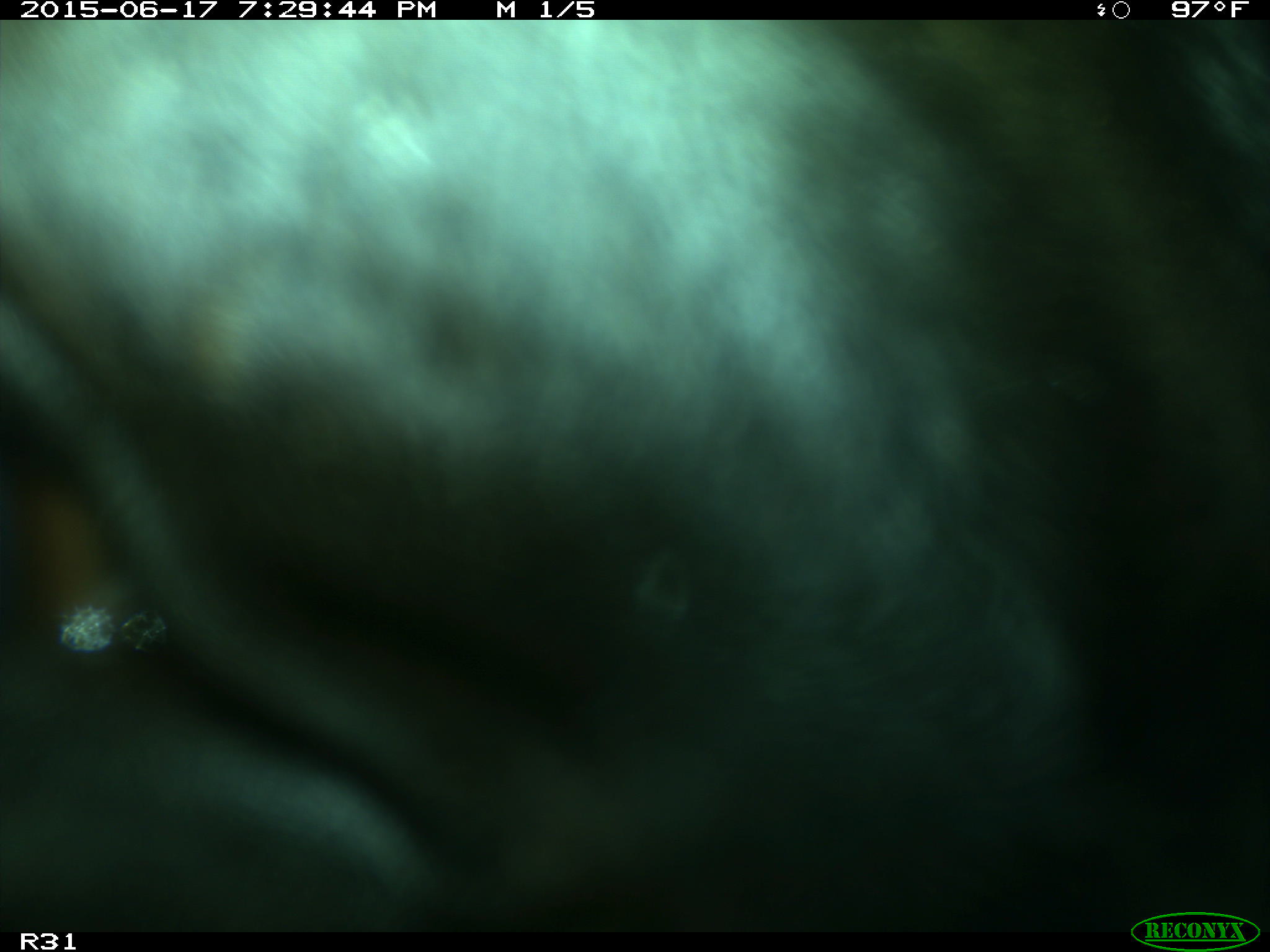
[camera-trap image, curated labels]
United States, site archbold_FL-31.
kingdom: Animalia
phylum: Chordata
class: Mammalia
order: Artiodactyla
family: Bovidae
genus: Bos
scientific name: Bos taurus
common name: domestic cow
Bos taurus (domestic cow).